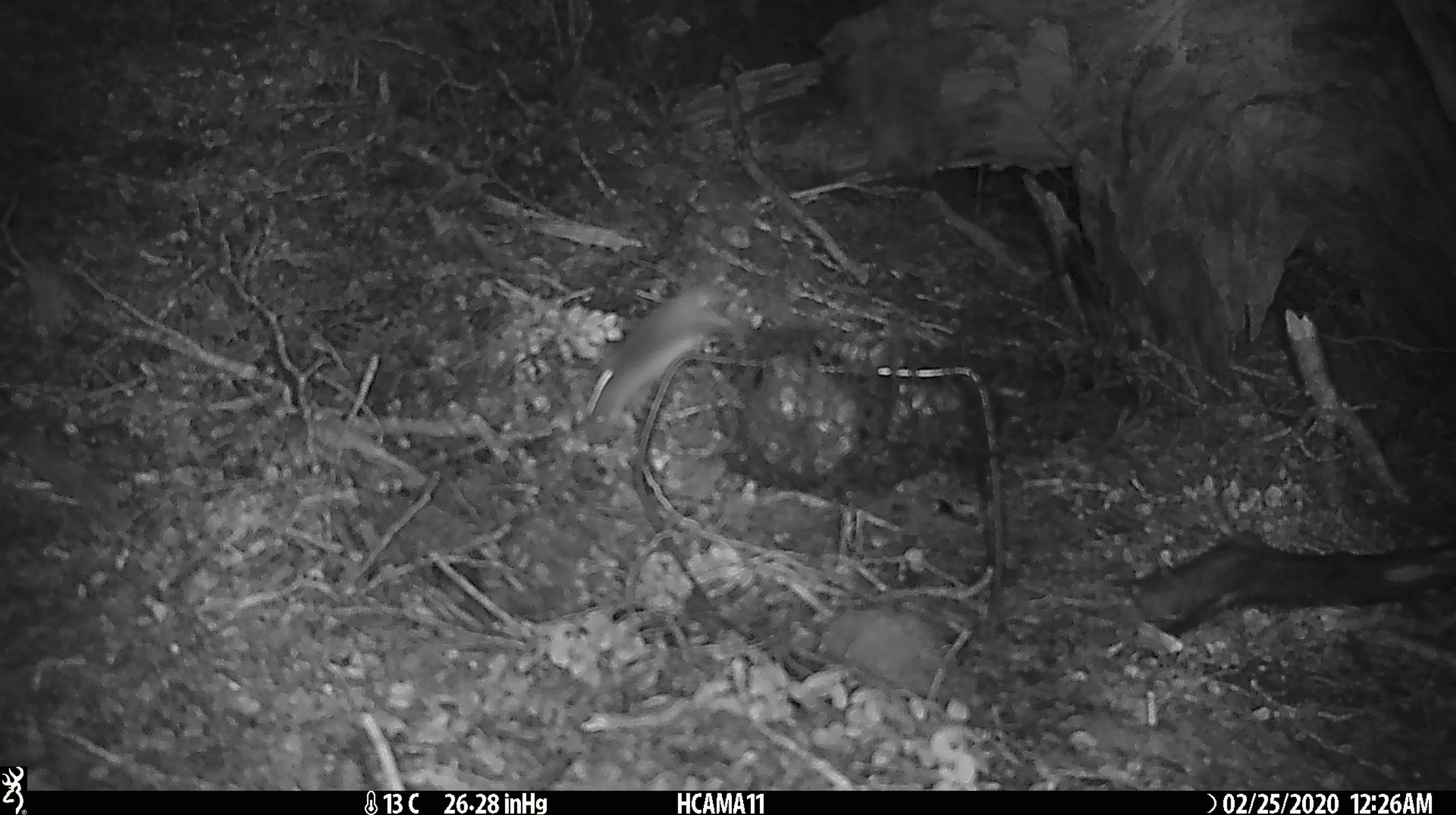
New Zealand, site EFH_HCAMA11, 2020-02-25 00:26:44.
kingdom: Animalia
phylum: Chordata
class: Mammalia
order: Rodentia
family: Muridae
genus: Mus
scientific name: Mus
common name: mouse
Mouse (Mus).